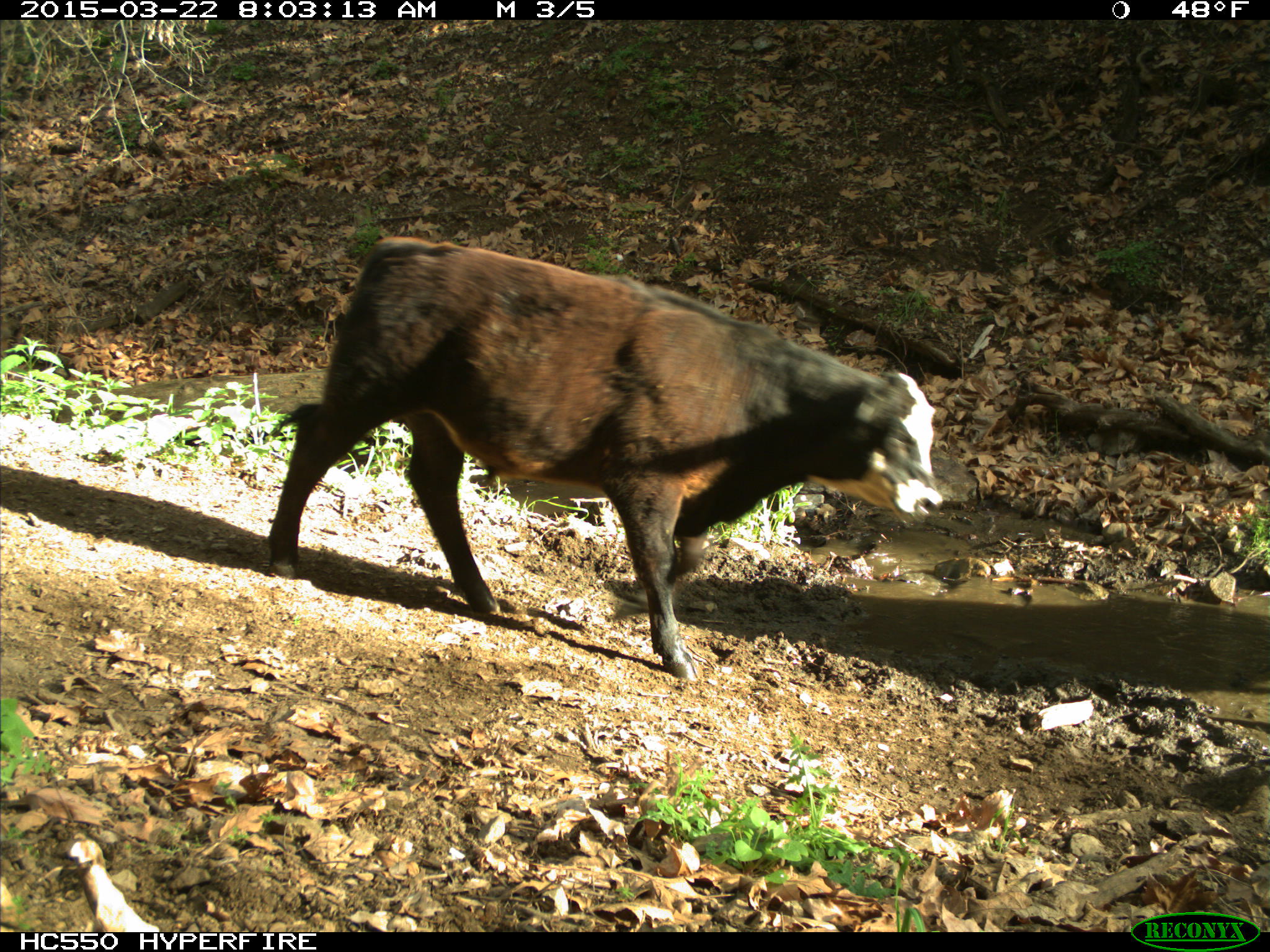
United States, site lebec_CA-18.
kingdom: Animalia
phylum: Chordata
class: Mammalia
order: Artiodactyla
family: Bovidae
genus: Bos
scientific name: Bos taurus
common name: domestic cow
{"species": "Bos taurus (domestic cow)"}